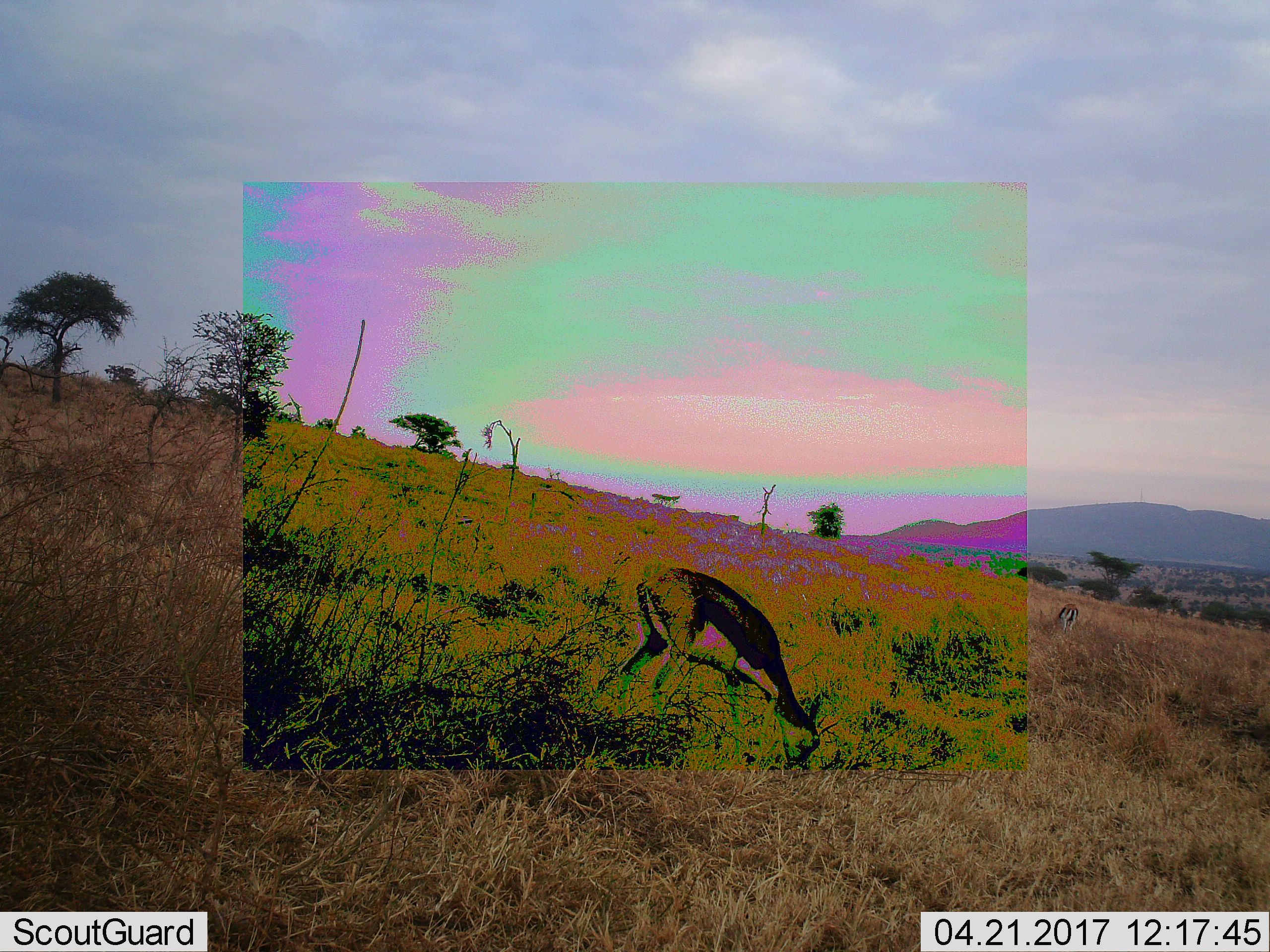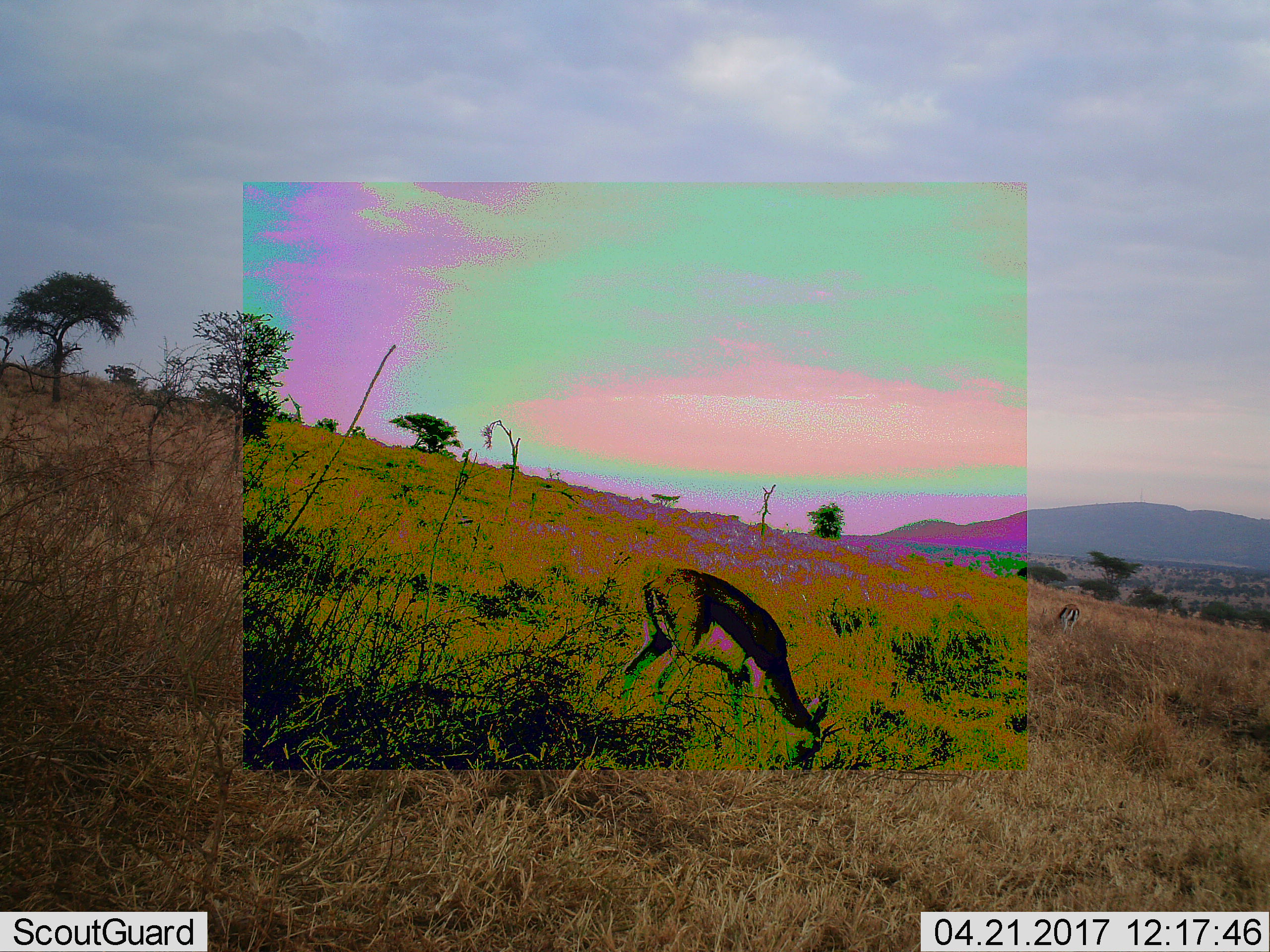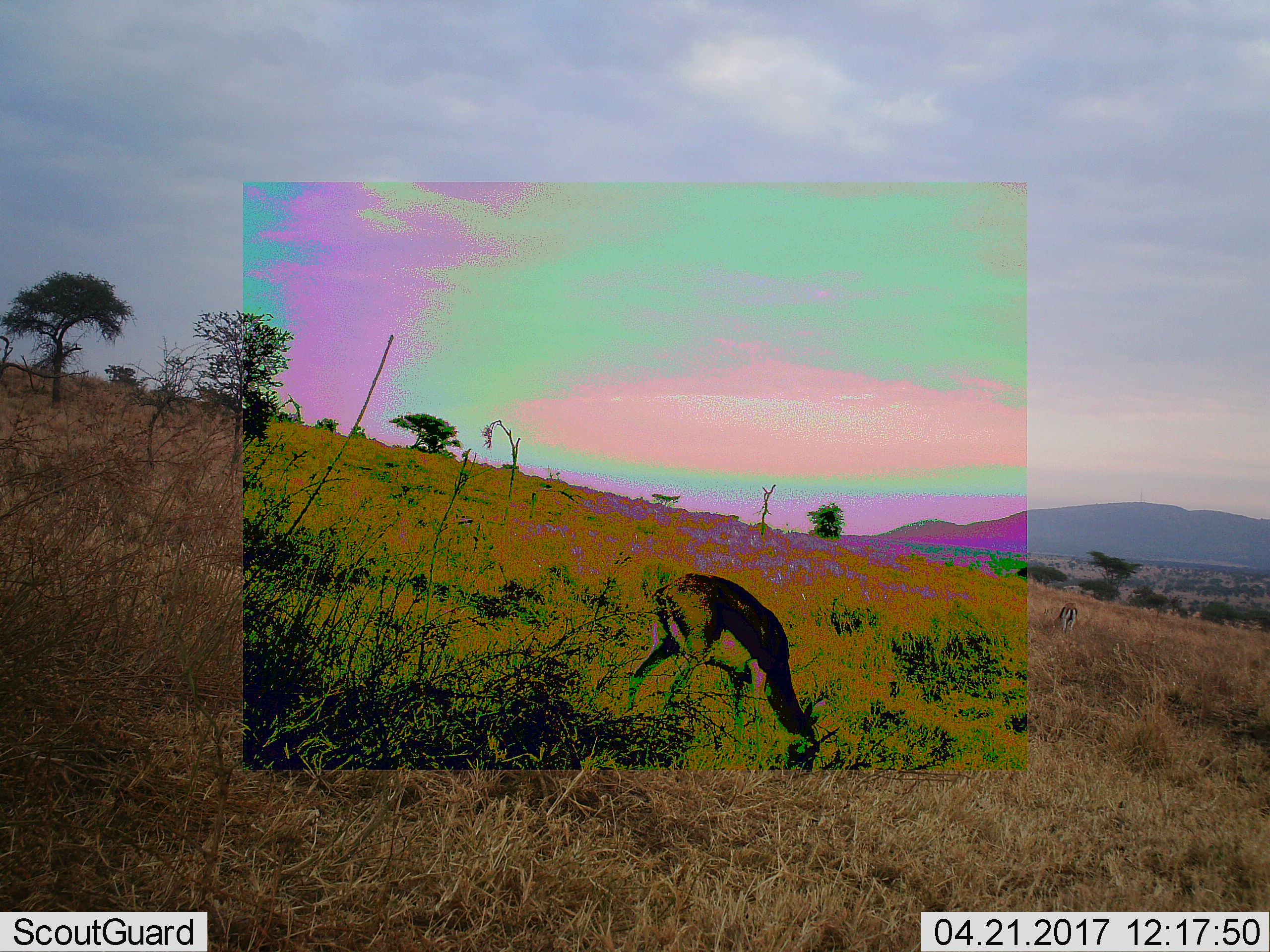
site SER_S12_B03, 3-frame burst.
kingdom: Animalia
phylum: Chordata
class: Mammalia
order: Artiodactyla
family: Bovidae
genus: Eudorcas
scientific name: Eudorcas thomsonii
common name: thomson's gazelle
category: gazellethomsons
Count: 2.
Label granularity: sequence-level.